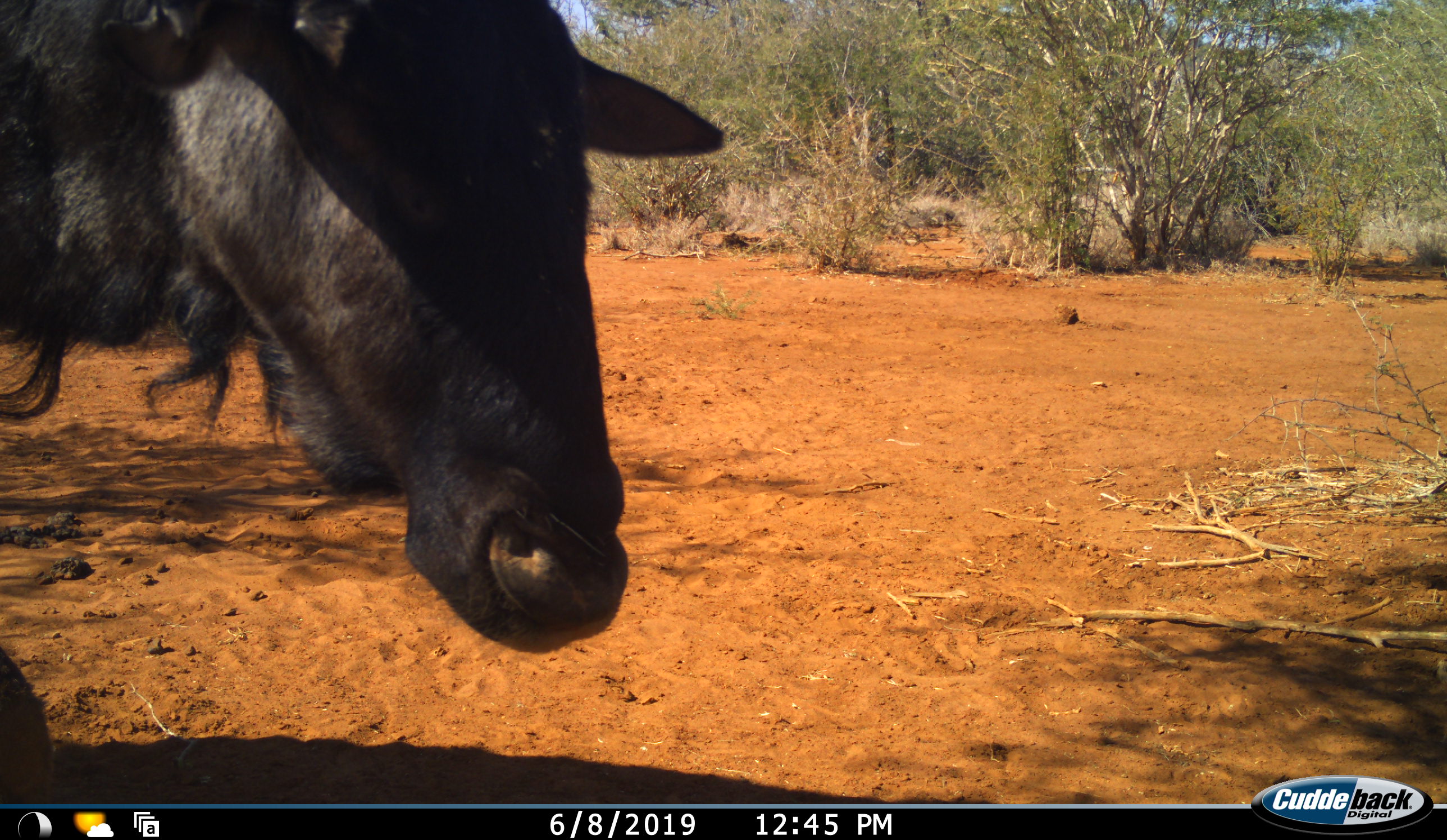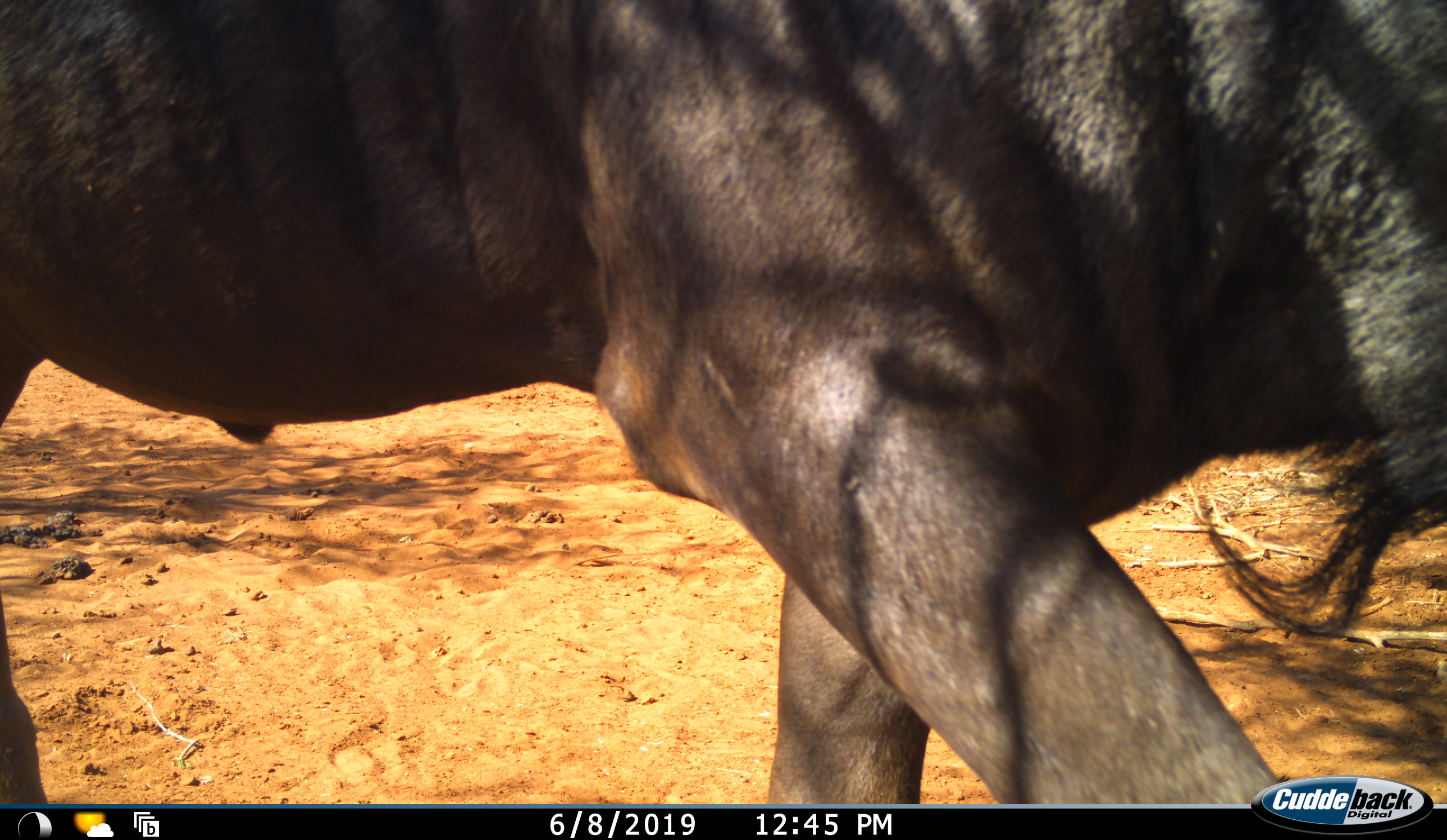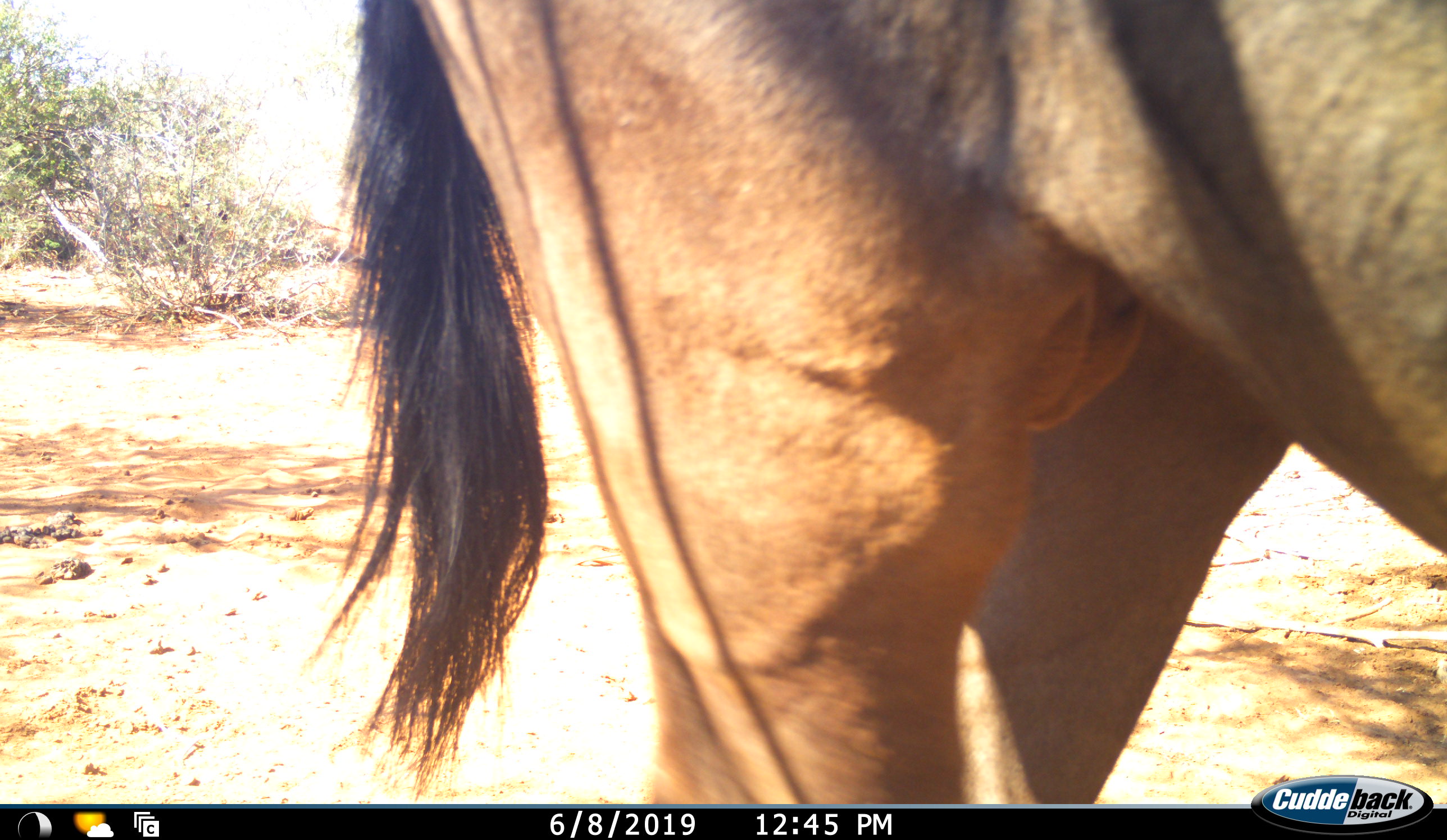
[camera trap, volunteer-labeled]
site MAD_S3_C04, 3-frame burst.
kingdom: Animalia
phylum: Chordata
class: Mammalia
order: Artiodactyla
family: Bovidae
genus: Connochaetes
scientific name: Connochaetes taurinus taurinus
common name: blue wildebeest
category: wildebeestblue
Wildebeestblue (blue wildebeest) (Connochaetes taurinus taurinus), count 1. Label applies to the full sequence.